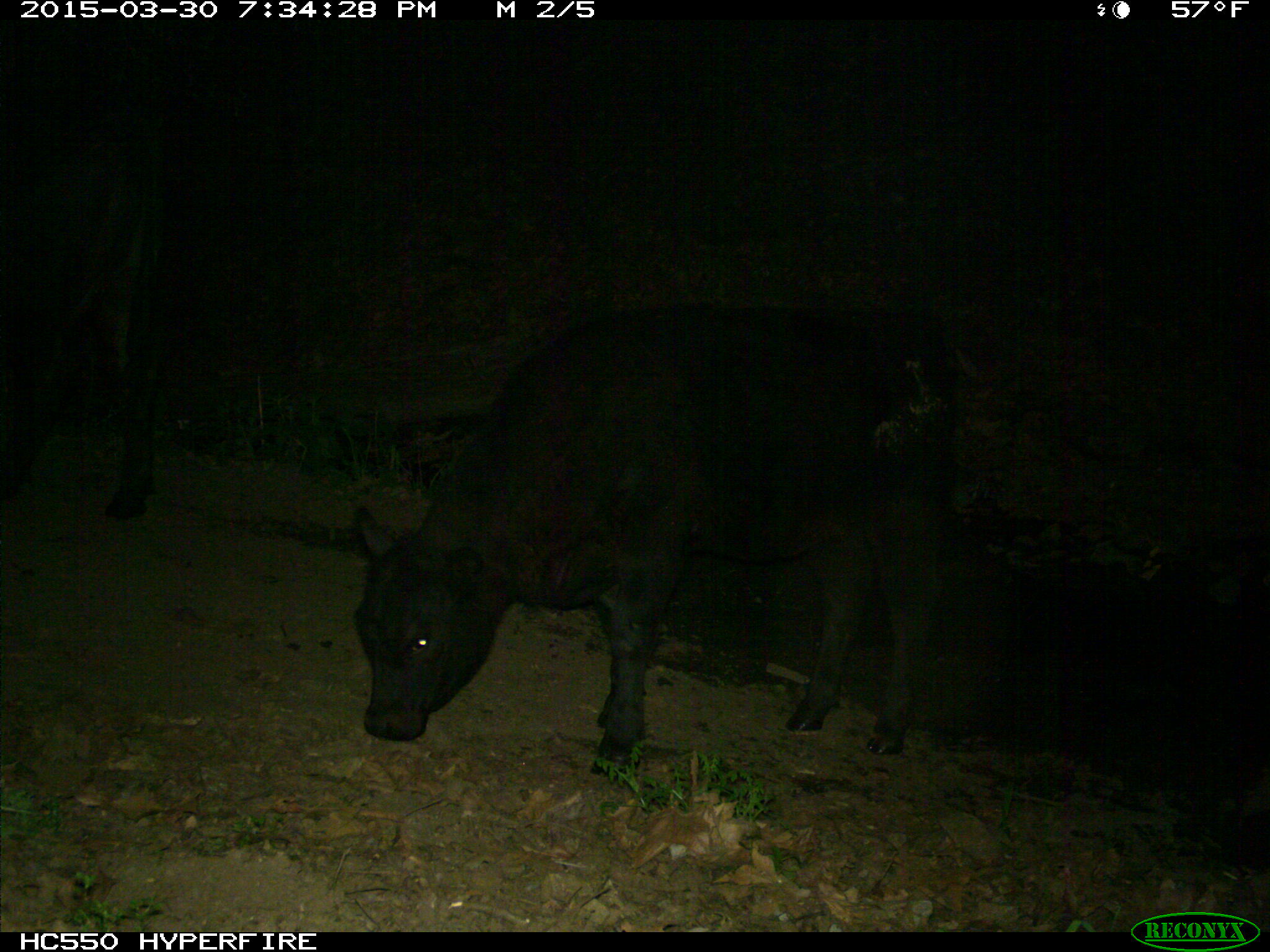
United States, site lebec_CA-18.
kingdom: Animalia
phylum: Chordata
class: Mammalia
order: Artiodactyla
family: Bovidae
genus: Bos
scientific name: Bos taurus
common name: domestic cow